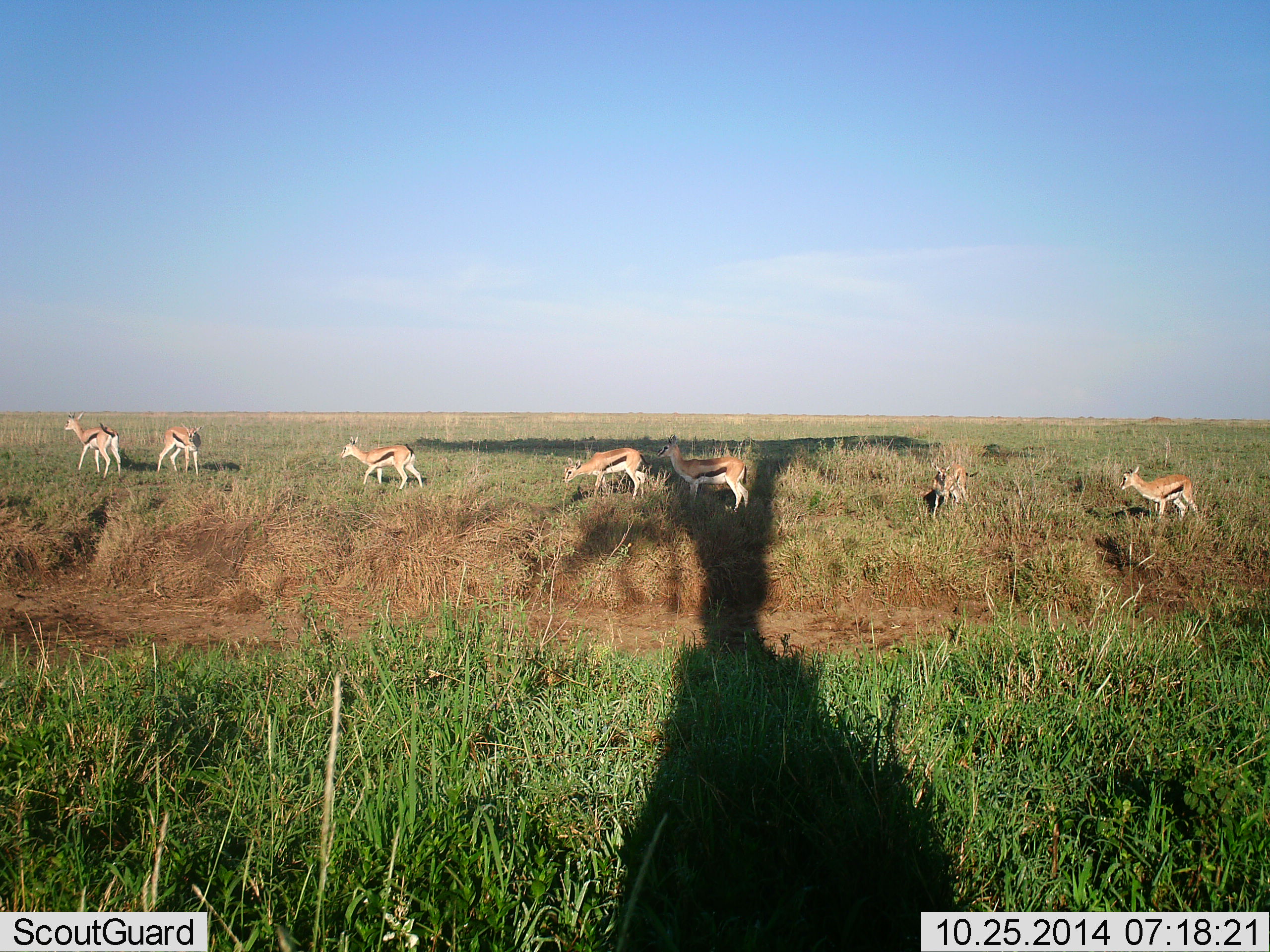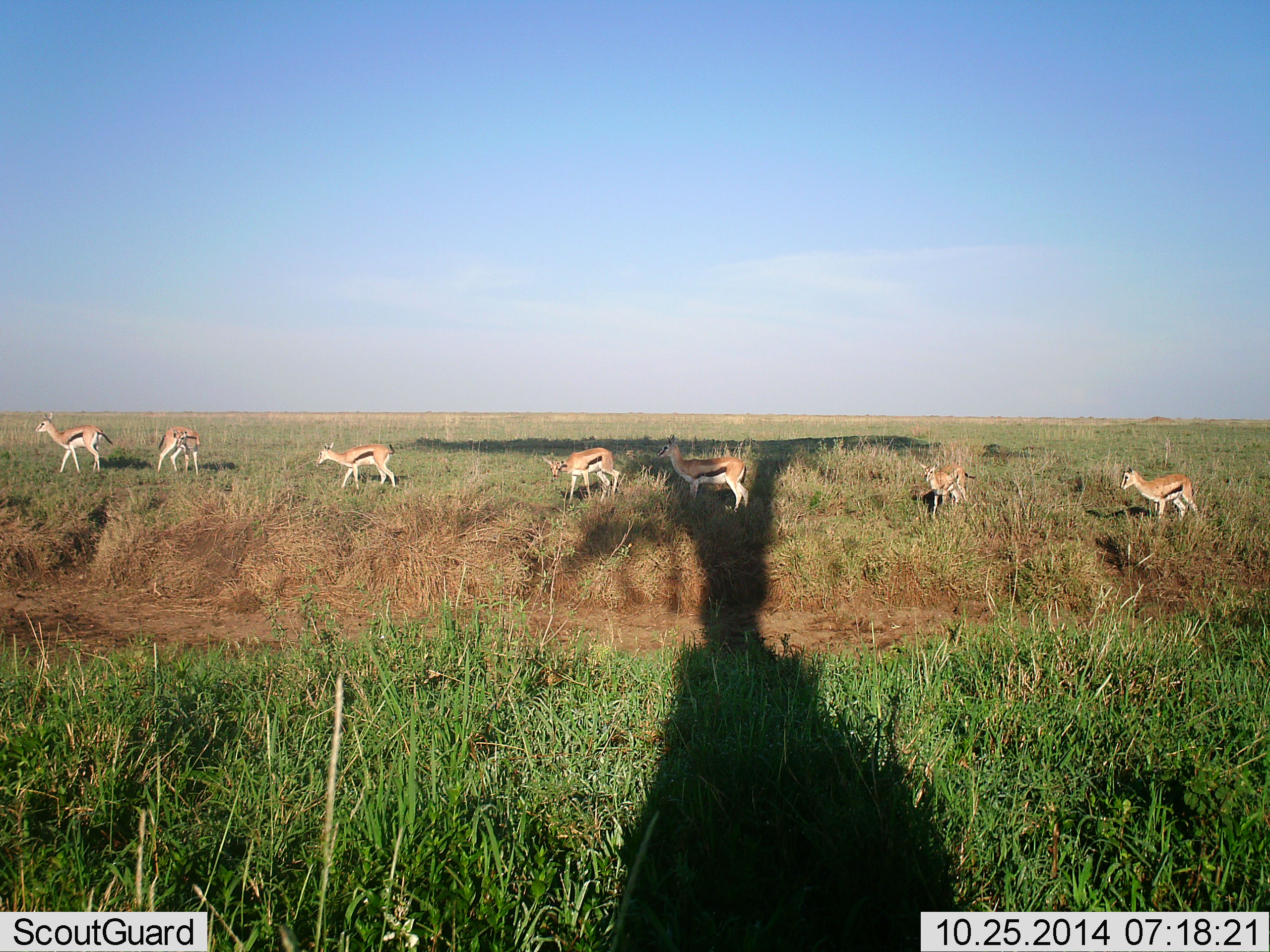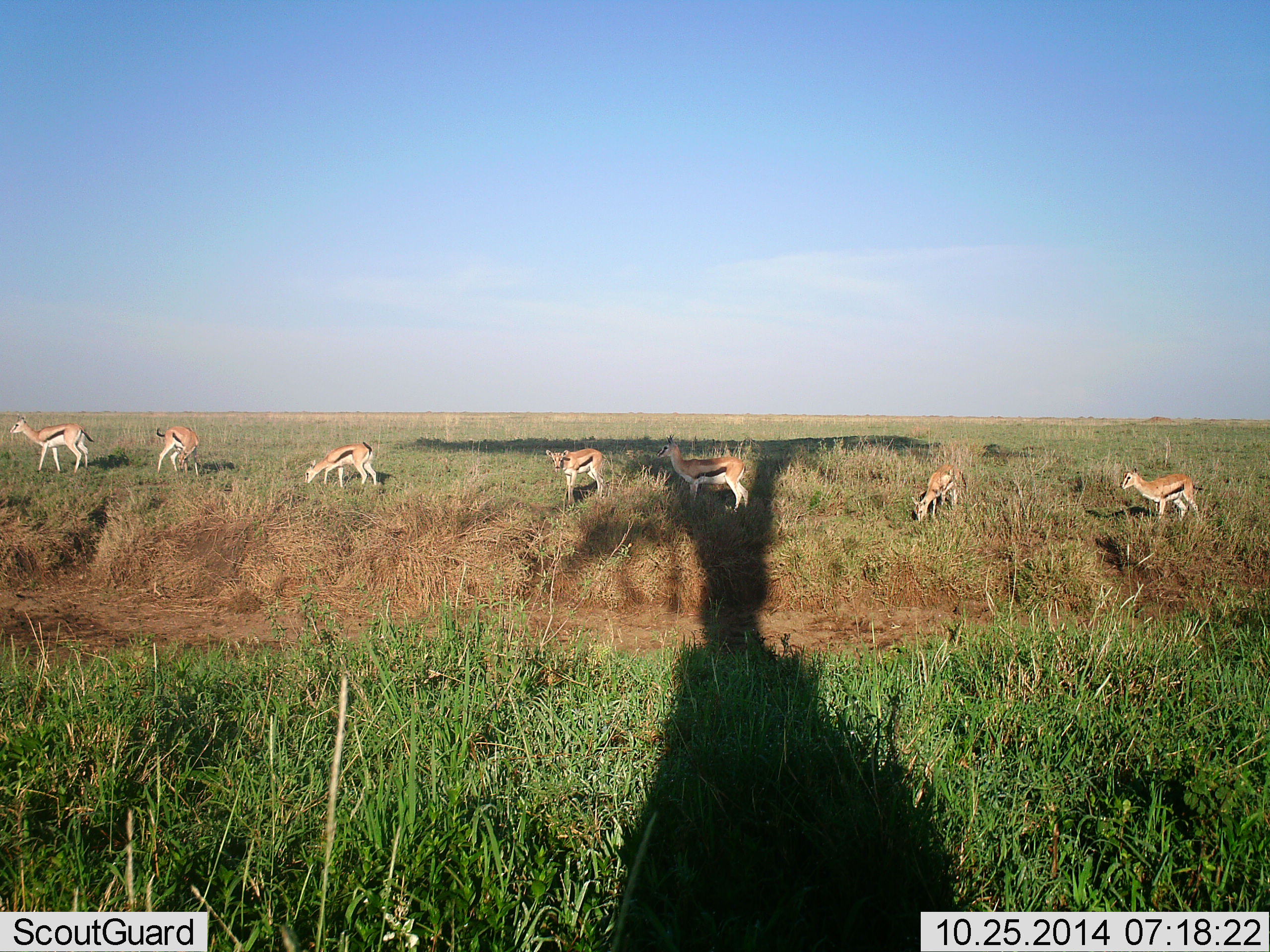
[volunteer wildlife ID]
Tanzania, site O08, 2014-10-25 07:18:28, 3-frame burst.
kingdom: Animalia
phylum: Chordata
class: Mammalia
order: Artiodactyla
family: Bovidae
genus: Eudorcas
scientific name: Eudorcas thomsonii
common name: thomson's gazelle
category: gazellethomsons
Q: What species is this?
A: Gazellethomsons (thomson's gazelle) (Eudorcas thomsonii).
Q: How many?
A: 7.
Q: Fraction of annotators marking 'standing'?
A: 30%.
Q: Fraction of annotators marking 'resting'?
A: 0%.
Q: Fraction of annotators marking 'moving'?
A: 90%.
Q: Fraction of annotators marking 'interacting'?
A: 0%.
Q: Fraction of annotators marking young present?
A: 0%.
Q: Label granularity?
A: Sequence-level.